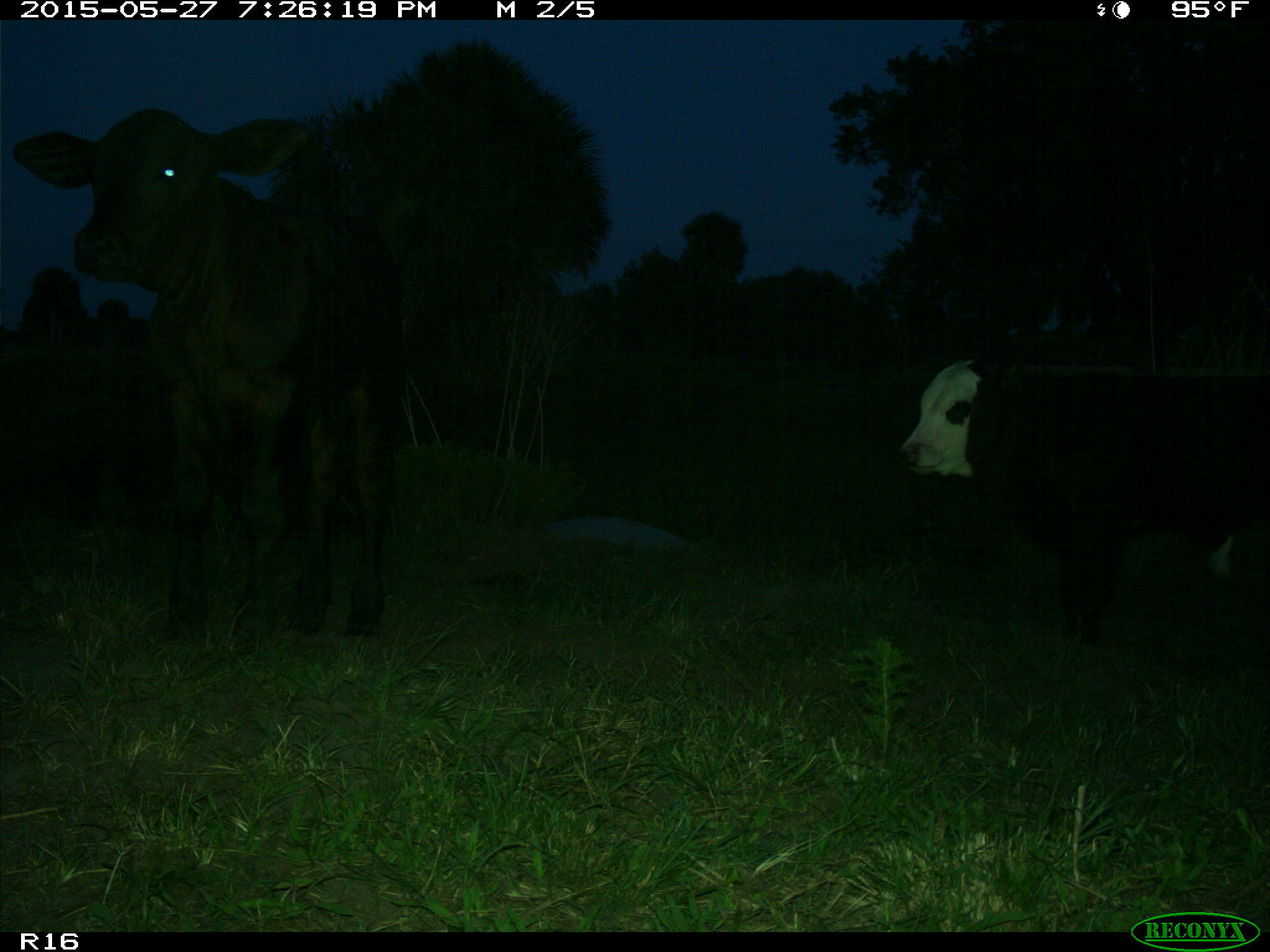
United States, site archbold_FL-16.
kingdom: Animalia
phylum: Chordata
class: Mammalia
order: Artiodactyla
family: Bovidae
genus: Bos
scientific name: Bos taurus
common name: domestic cow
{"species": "Bos taurus (domestic cow)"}